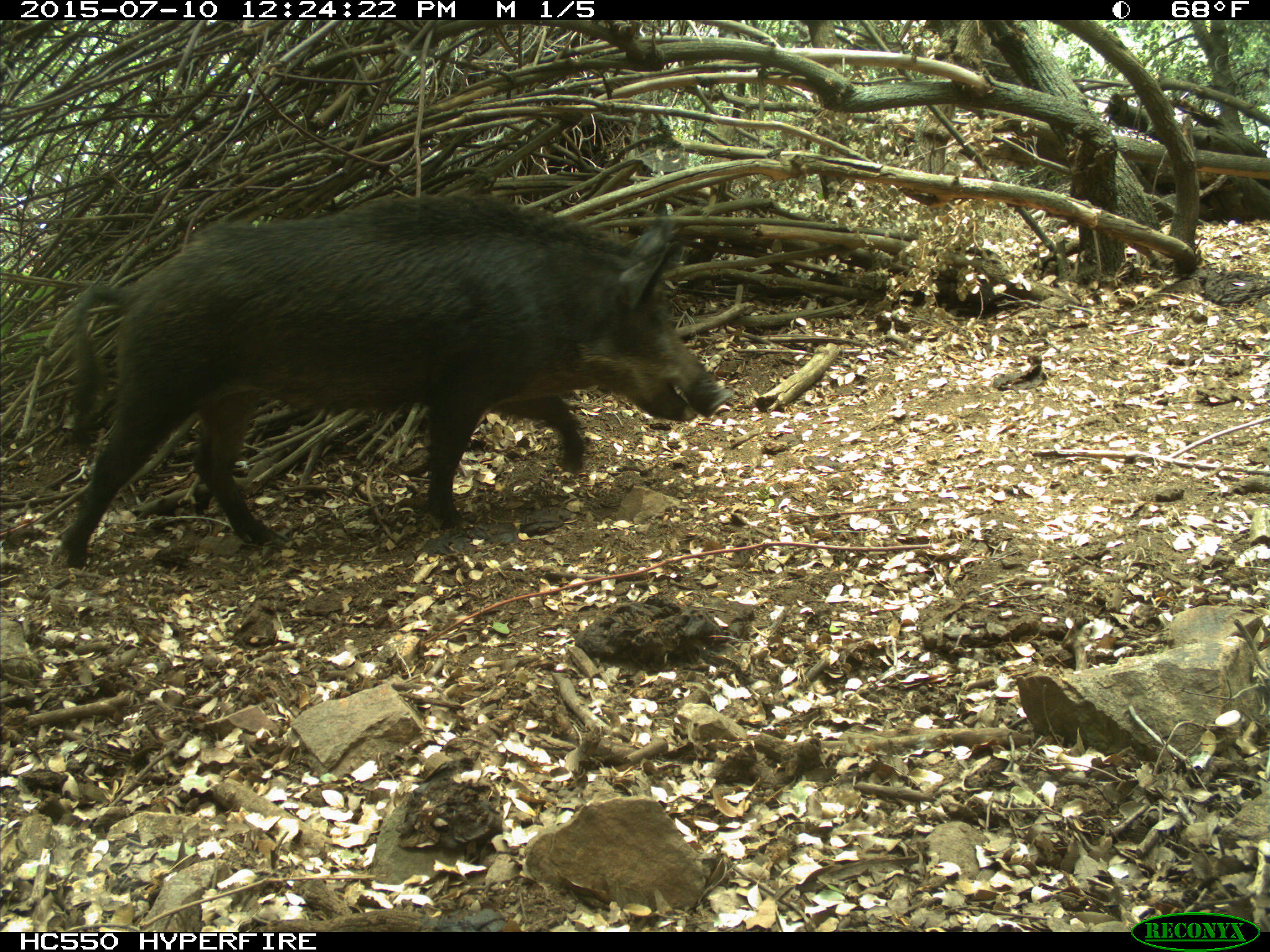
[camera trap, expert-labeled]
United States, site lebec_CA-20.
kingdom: Animalia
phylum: Chordata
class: Mammalia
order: Artiodactyla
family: Suidae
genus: Sus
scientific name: Sus scrofa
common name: wild boar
Sus scrofa (wild boar).